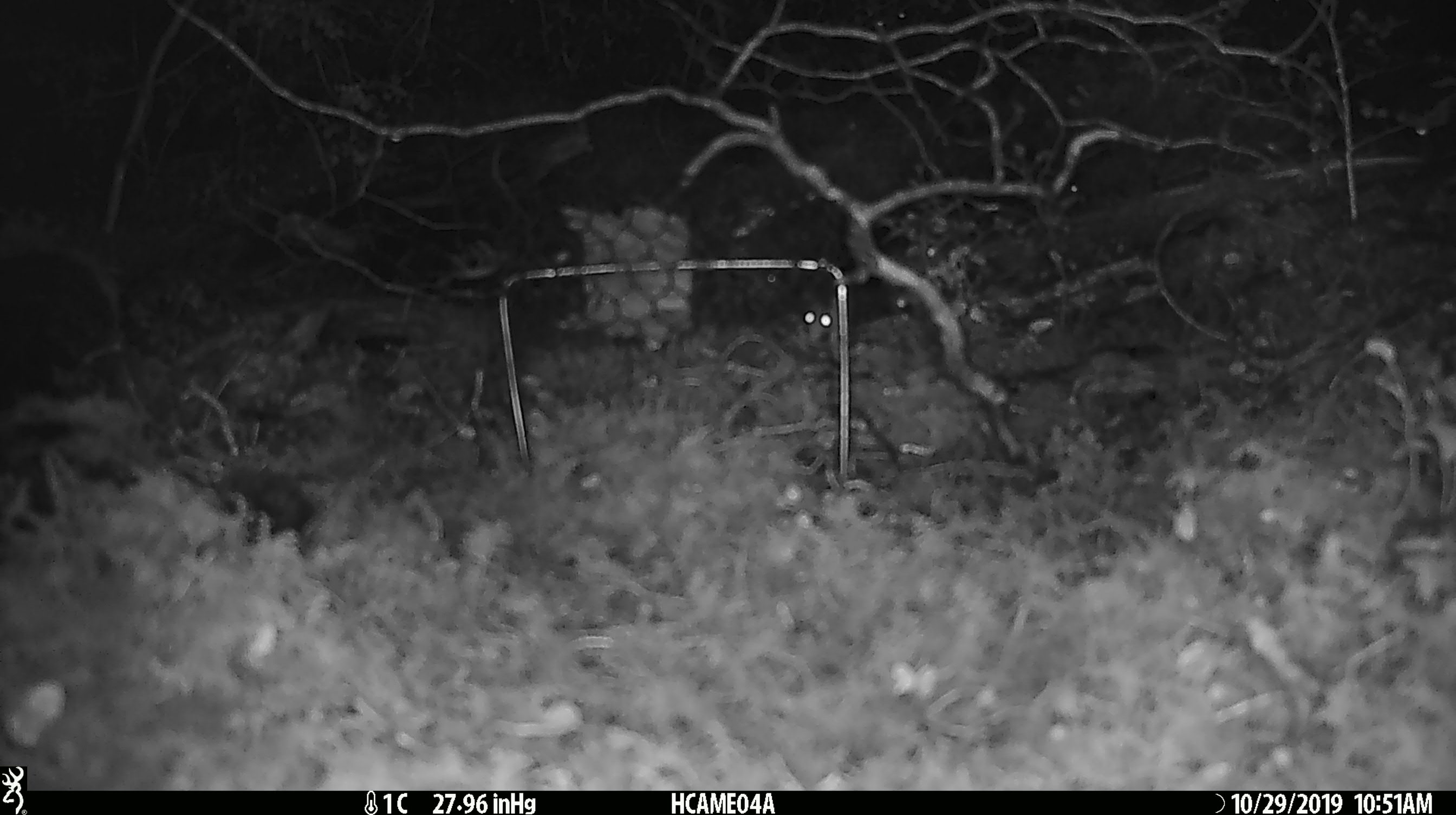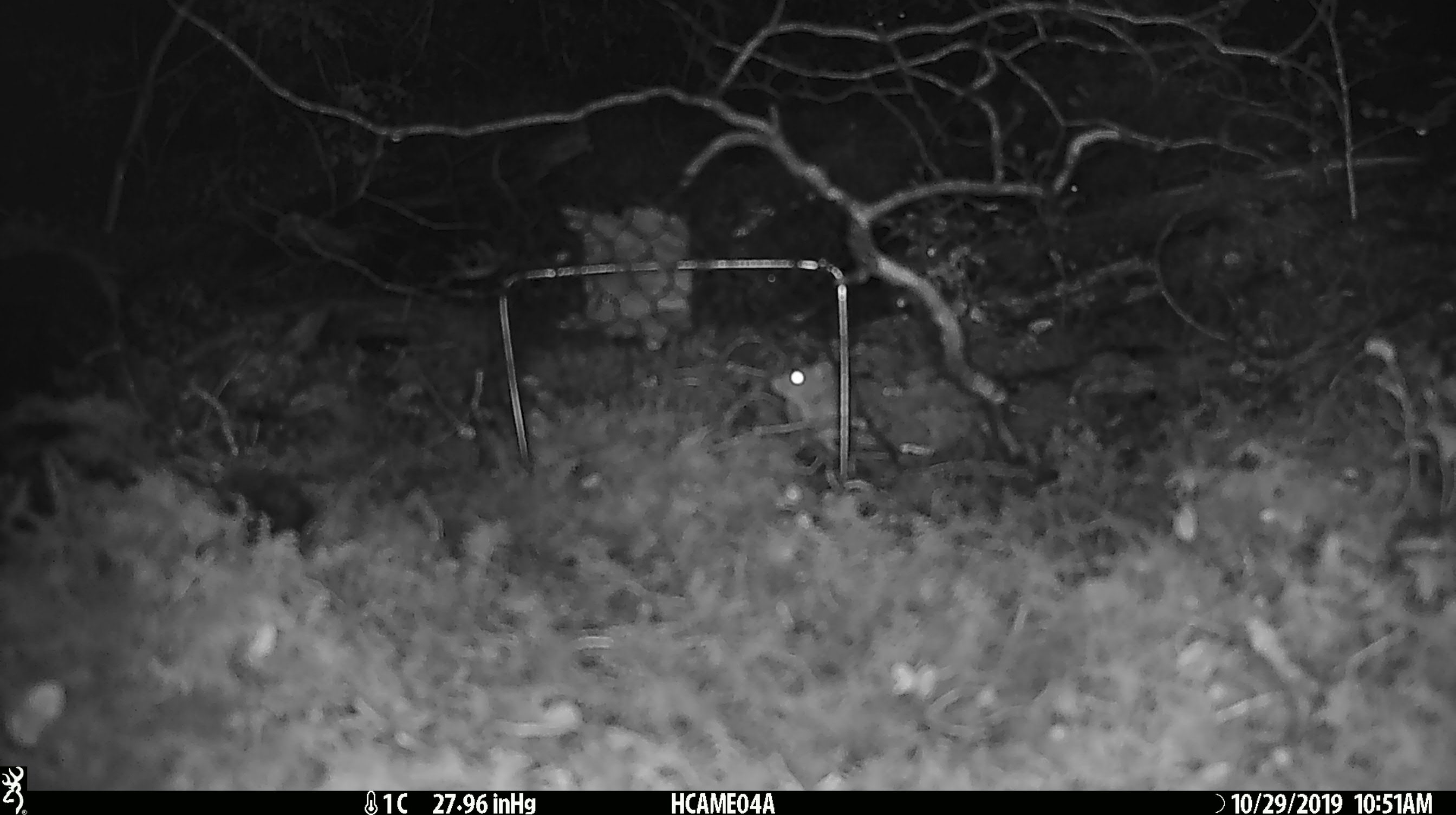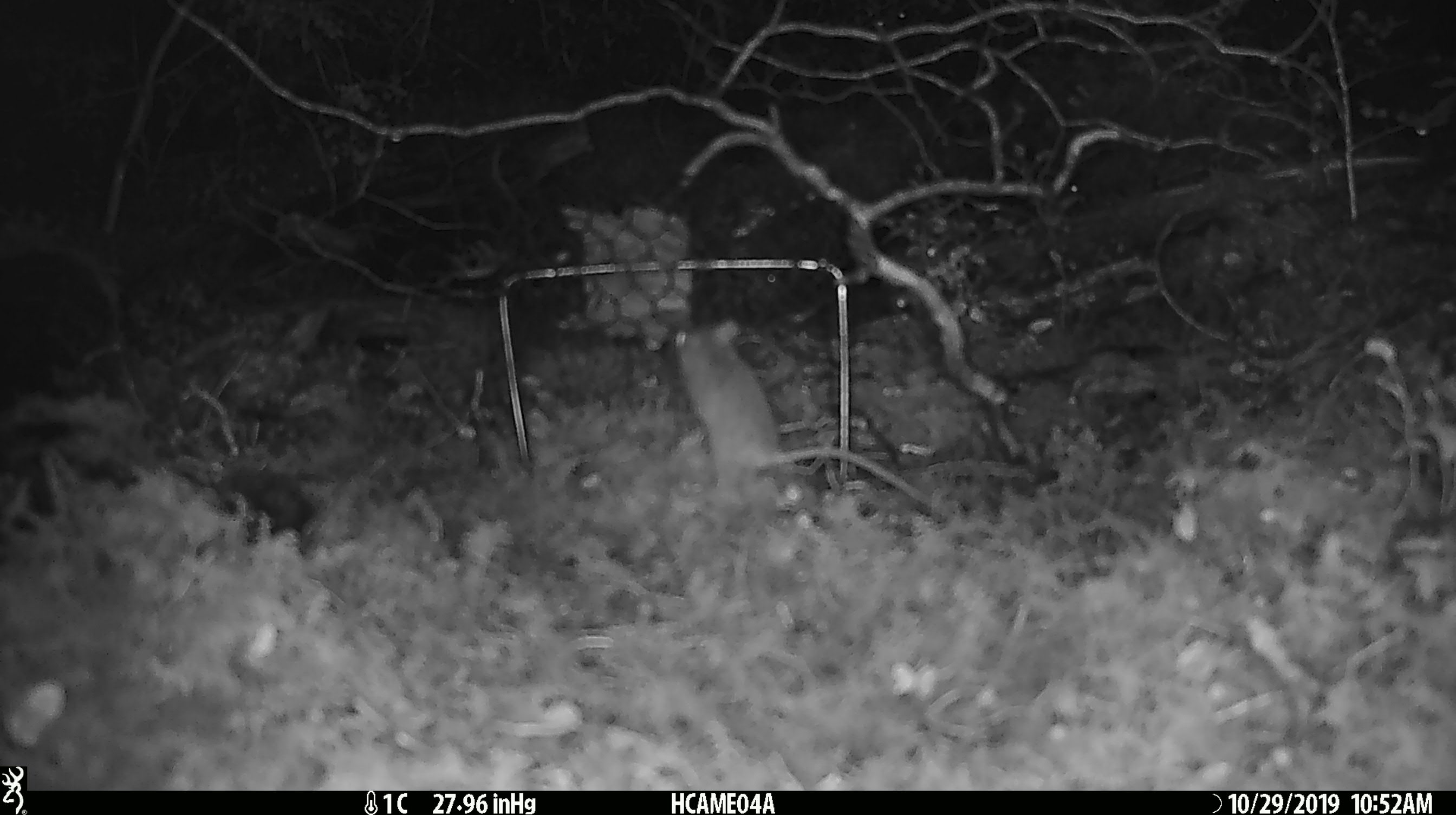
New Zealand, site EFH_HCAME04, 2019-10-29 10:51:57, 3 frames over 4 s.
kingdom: Animalia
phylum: Chordata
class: Mammalia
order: Rodentia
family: Muridae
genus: Mus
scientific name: Mus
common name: mouse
Mouse (Mus).